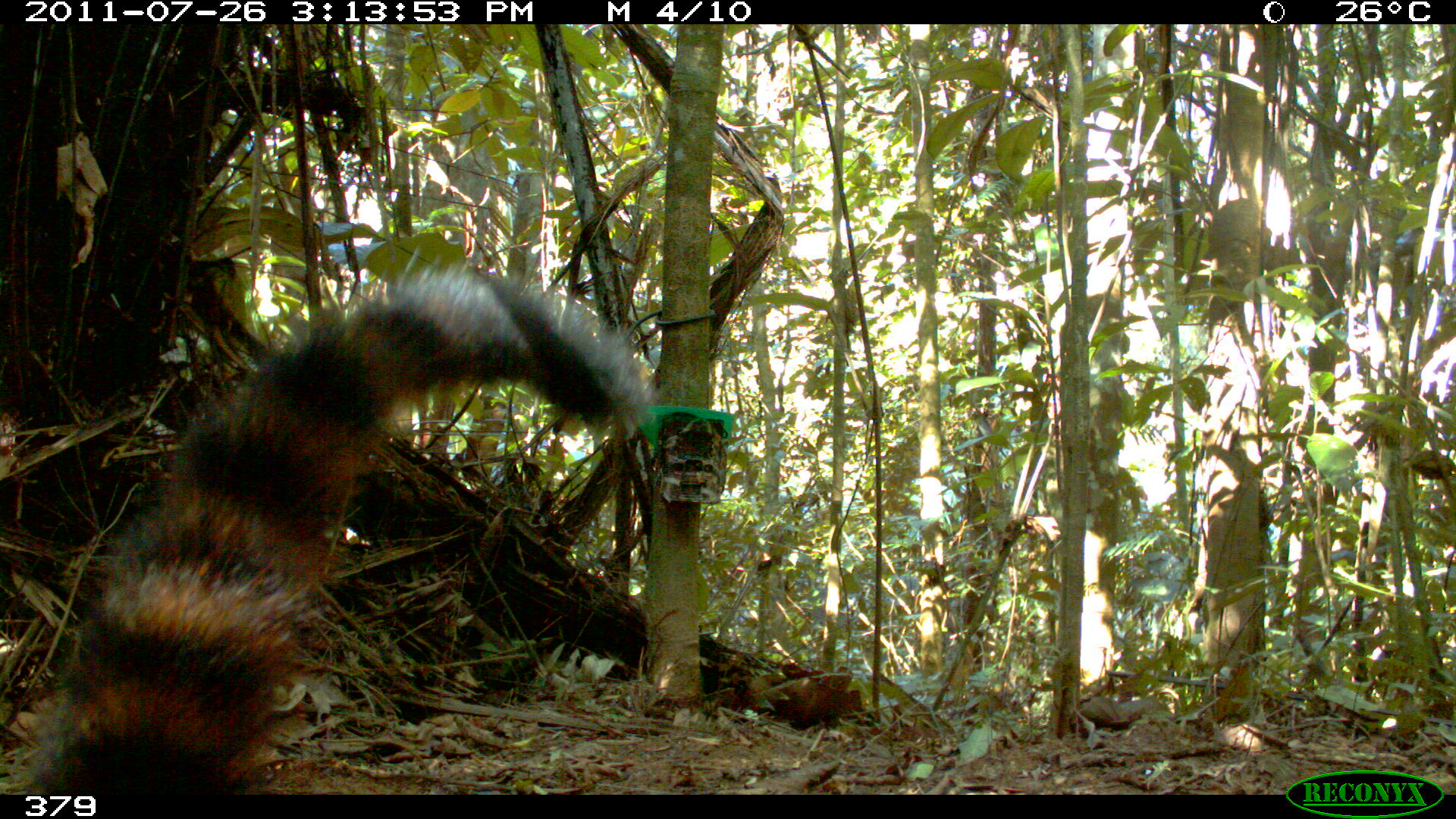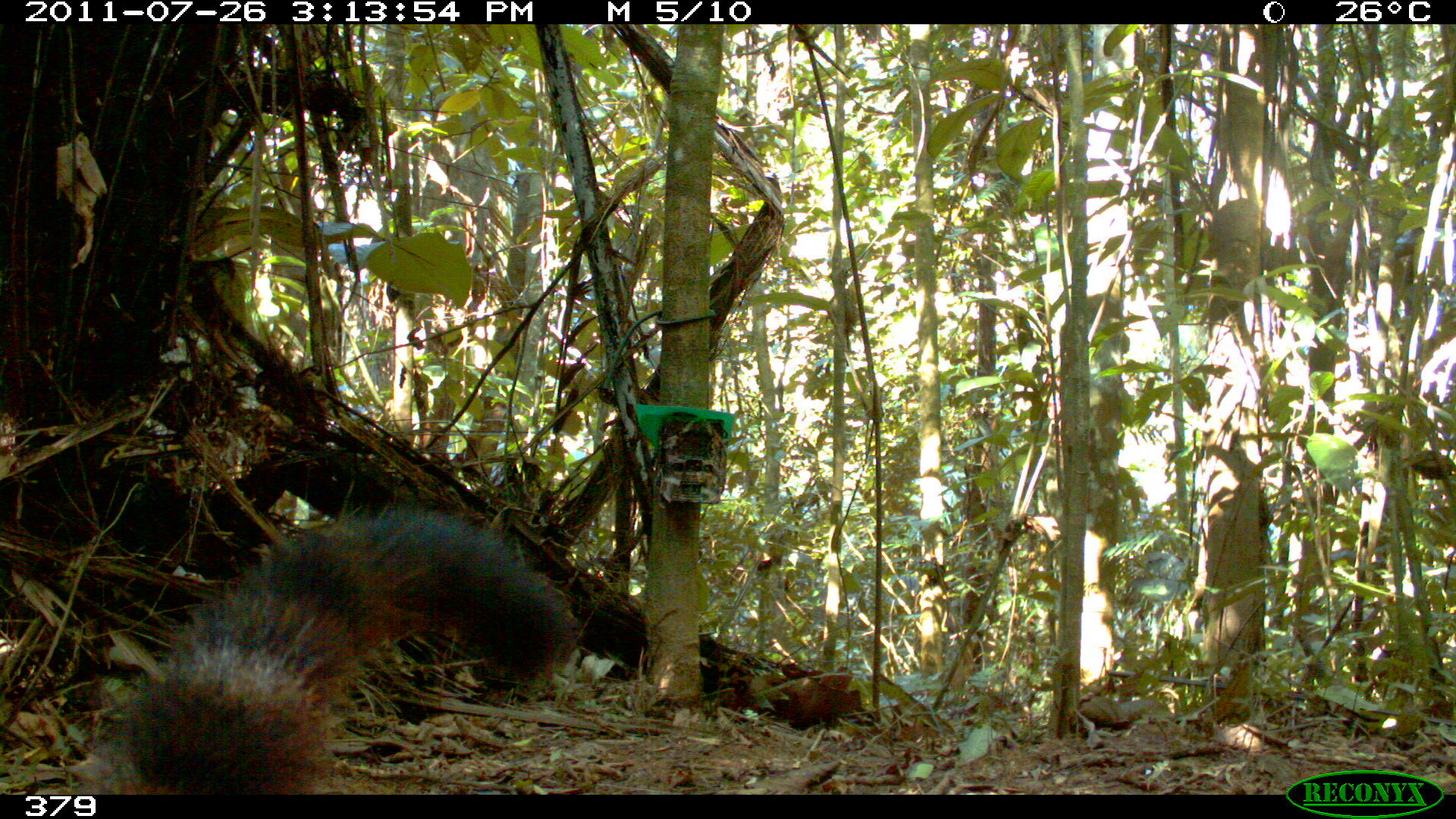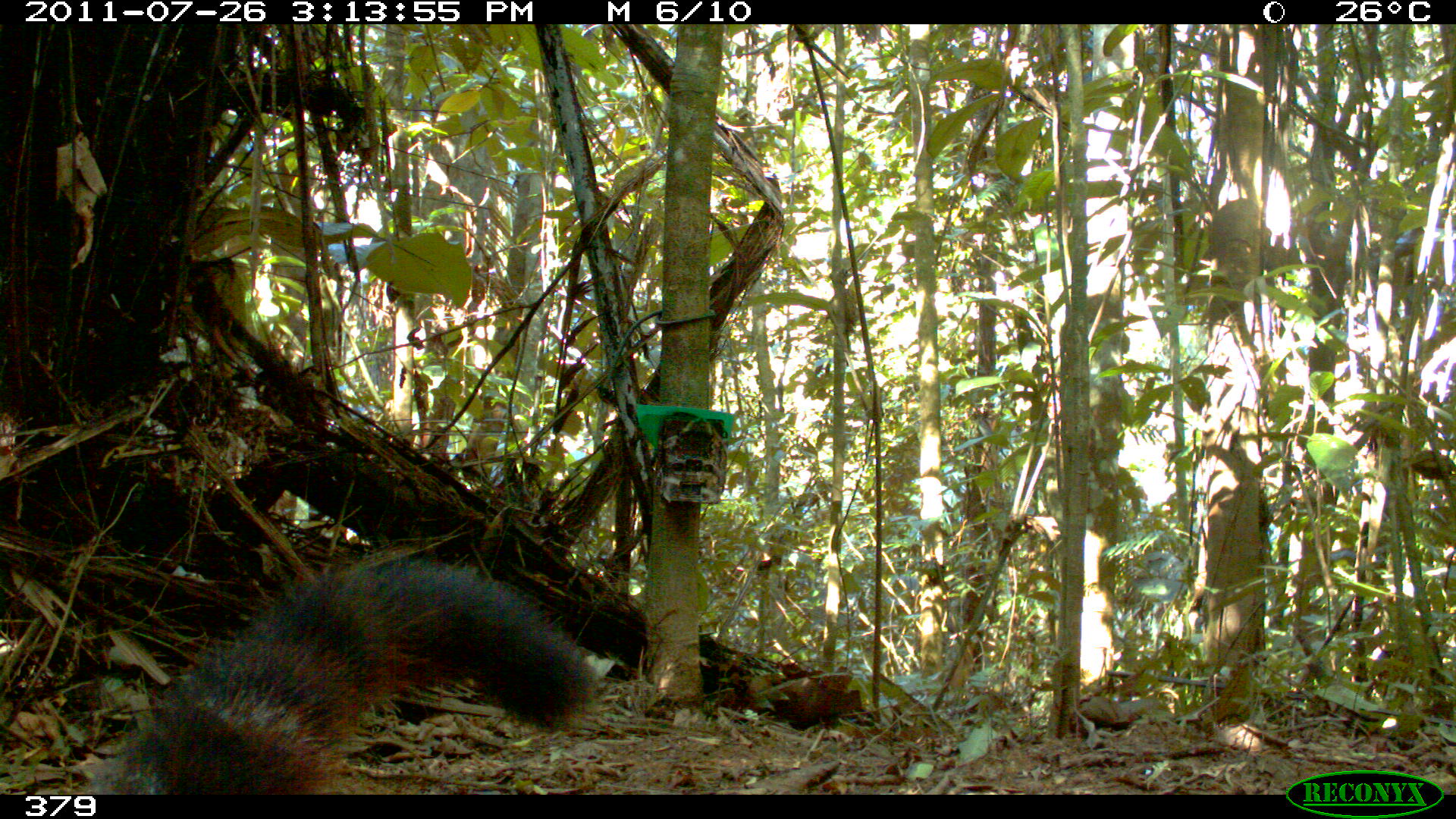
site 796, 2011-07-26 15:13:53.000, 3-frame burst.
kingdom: Animalia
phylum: Chordata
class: Mammalia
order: Carnivora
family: Procyonidae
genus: Nasua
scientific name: Nasua nasua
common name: south american coati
Nasua nasua (south american coati).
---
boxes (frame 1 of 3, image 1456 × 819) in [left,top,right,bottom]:
nasua nasua: [8,259,650,794]